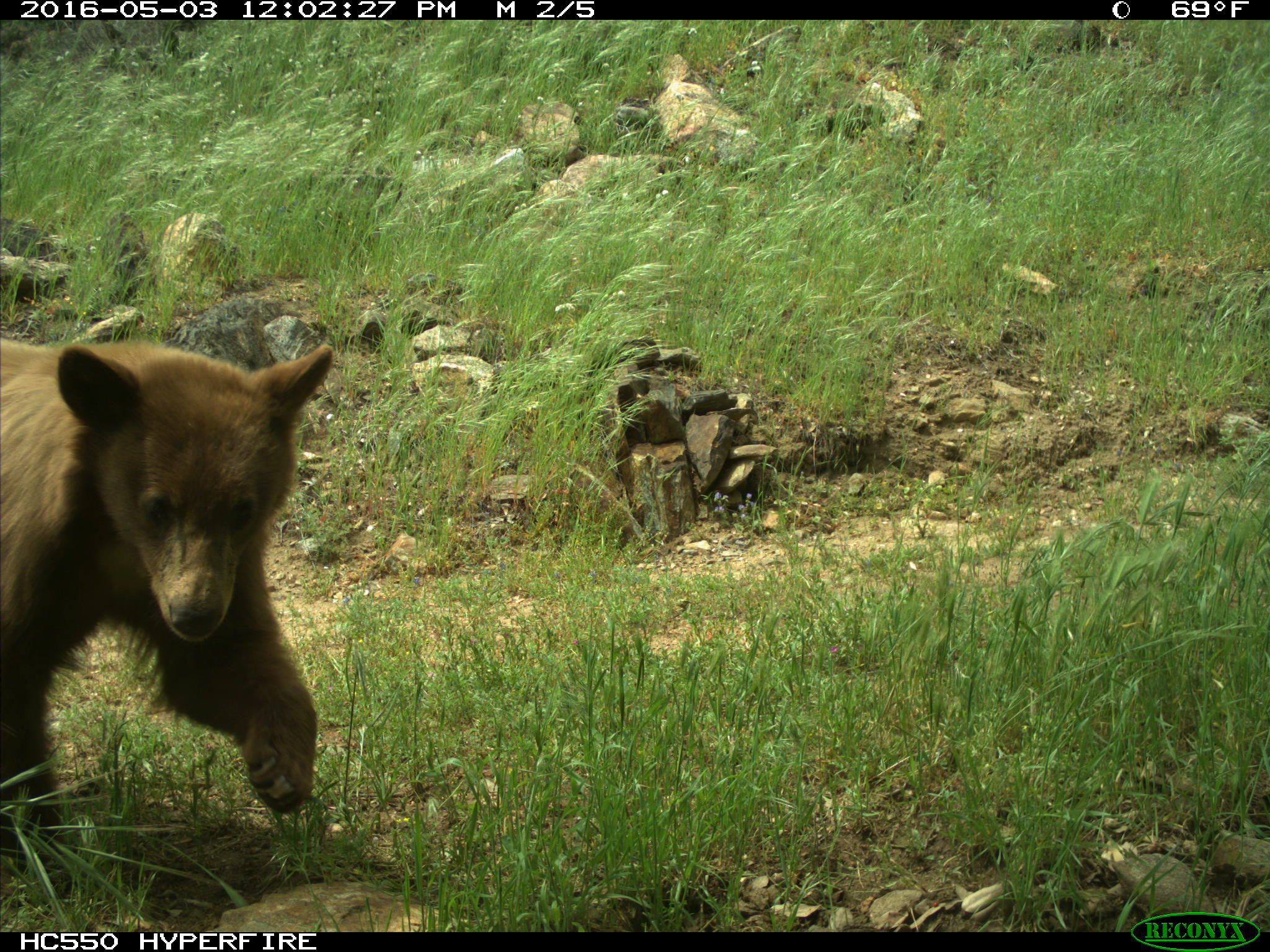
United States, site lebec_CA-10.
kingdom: Animalia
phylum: Chordata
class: Mammalia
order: Carnivora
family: Ursidae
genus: Ursus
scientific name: Ursus americanus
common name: american black bear